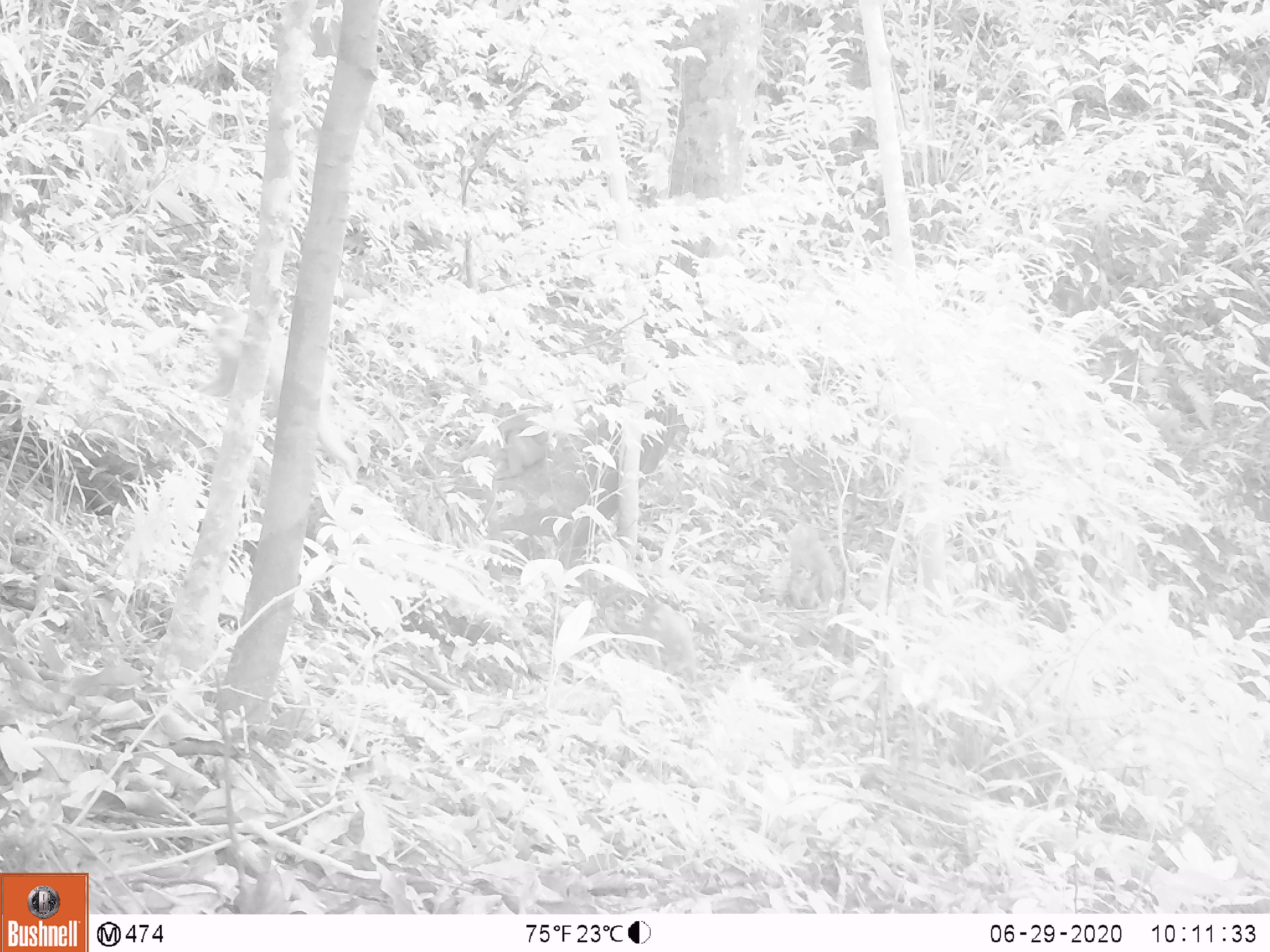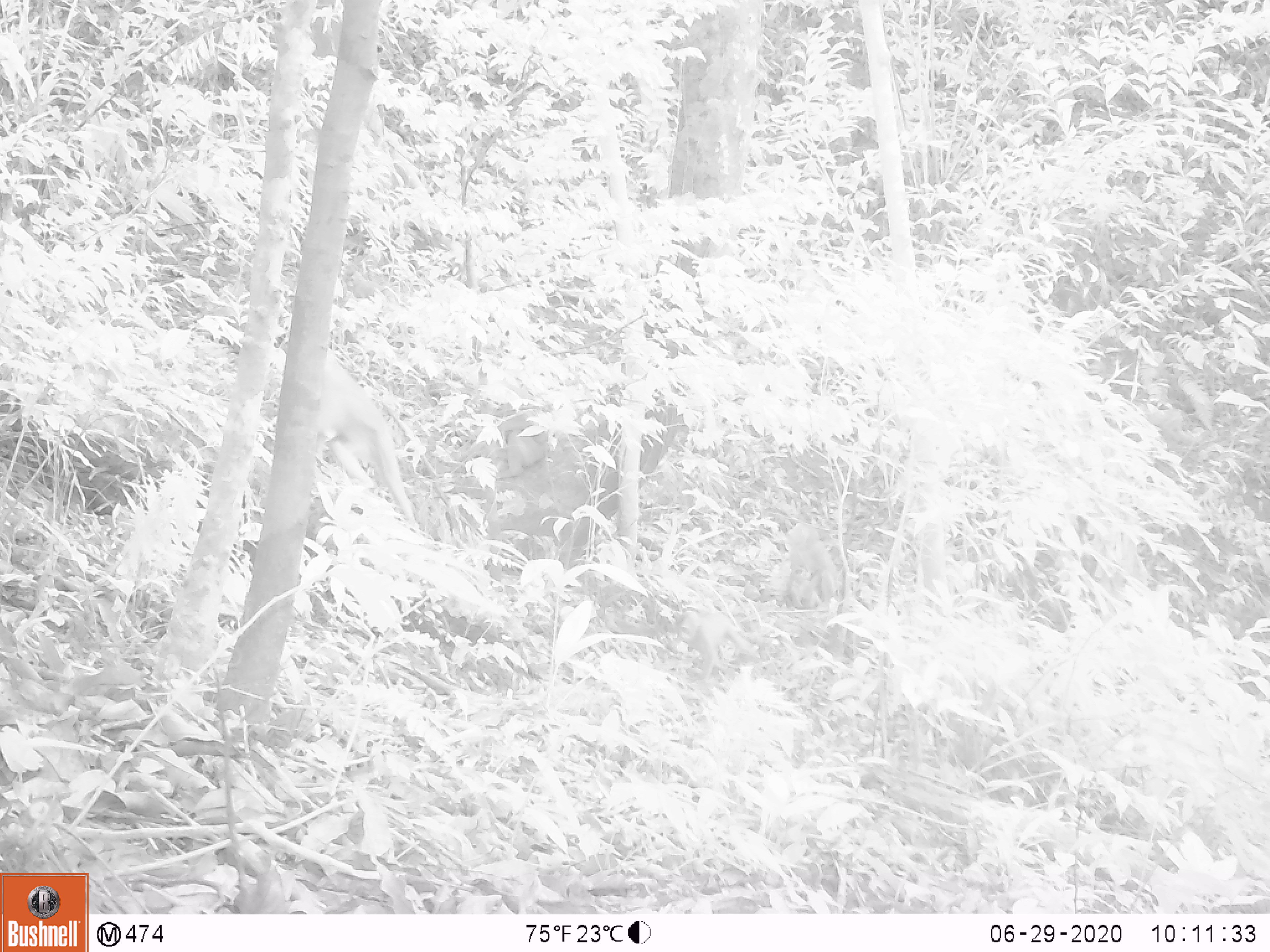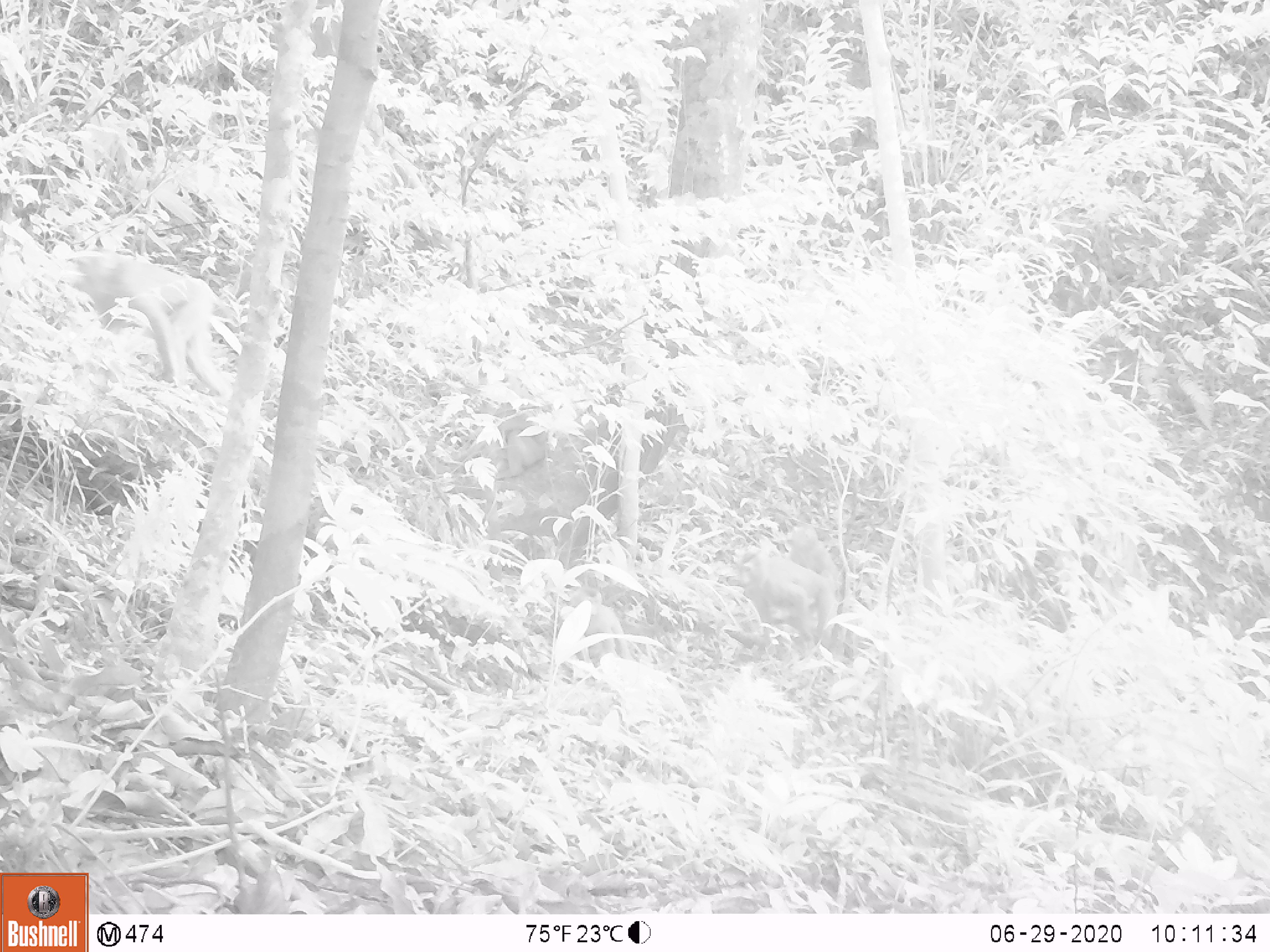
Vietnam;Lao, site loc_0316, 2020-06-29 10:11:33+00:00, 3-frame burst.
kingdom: Animalia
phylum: Chordata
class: Mammalia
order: Primates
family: Cercopithecidae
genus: Macaca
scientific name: Macaca nemestrina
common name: pig-tailed macaque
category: pig tailed macaque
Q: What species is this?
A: Pig tailed macaque (pig-tailed macaque) (Macaca nemestrina).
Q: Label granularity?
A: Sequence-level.